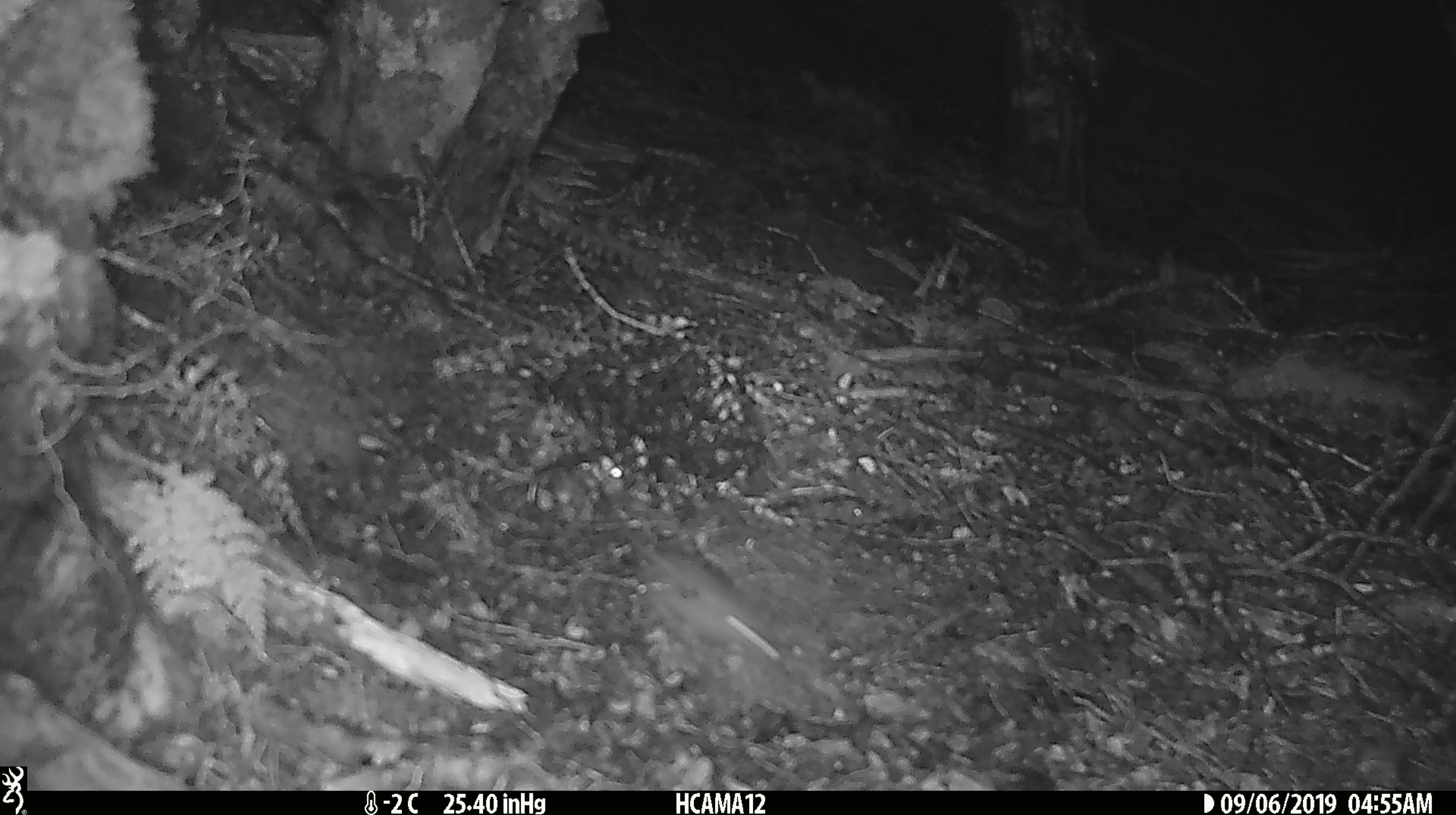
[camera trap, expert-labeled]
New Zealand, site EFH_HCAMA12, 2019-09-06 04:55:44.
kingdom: Animalia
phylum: Chordata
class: Mammalia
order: Rodentia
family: Muridae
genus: Mus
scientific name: Mus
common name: mouse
Mouse (Mus).